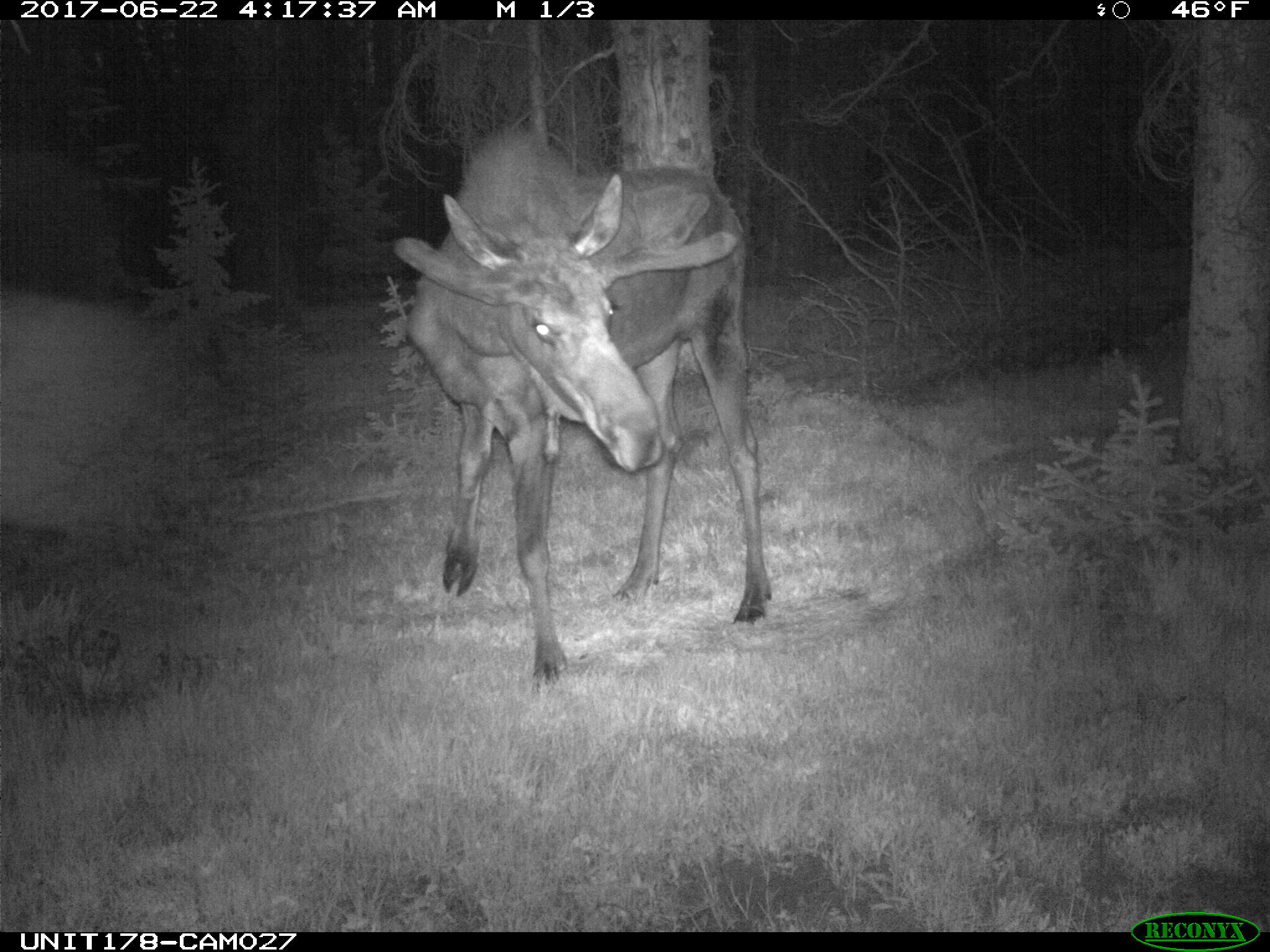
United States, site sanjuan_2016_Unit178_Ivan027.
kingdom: Animalia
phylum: Chordata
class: Mammalia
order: Artiodactyla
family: Cervidae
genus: Alces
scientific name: Alces alces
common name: moose